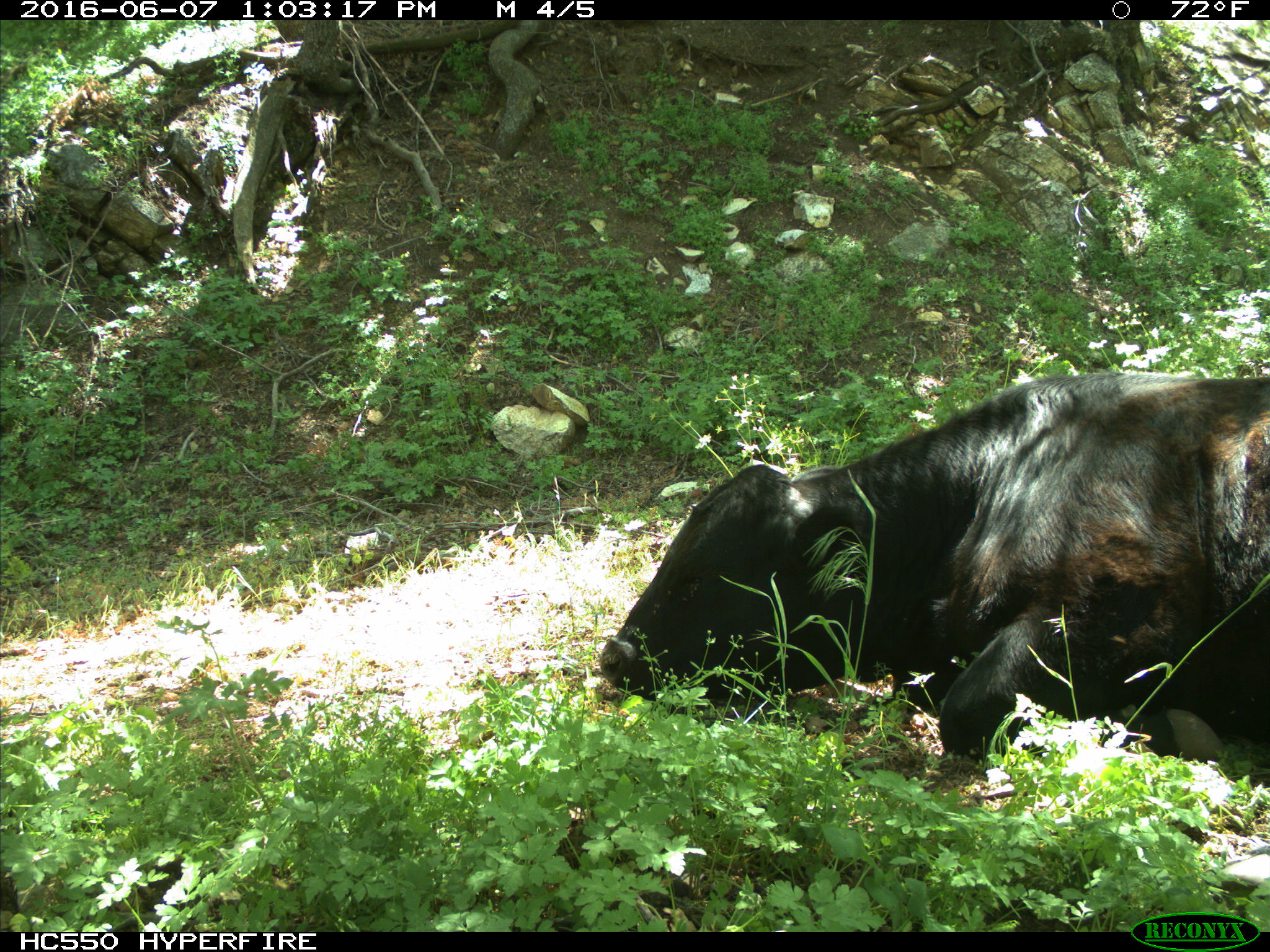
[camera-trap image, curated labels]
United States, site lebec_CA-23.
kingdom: Animalia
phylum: Chordata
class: Mammalia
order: Artiodactyla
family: Bovidae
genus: Bos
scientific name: Bos taurus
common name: domestic cow